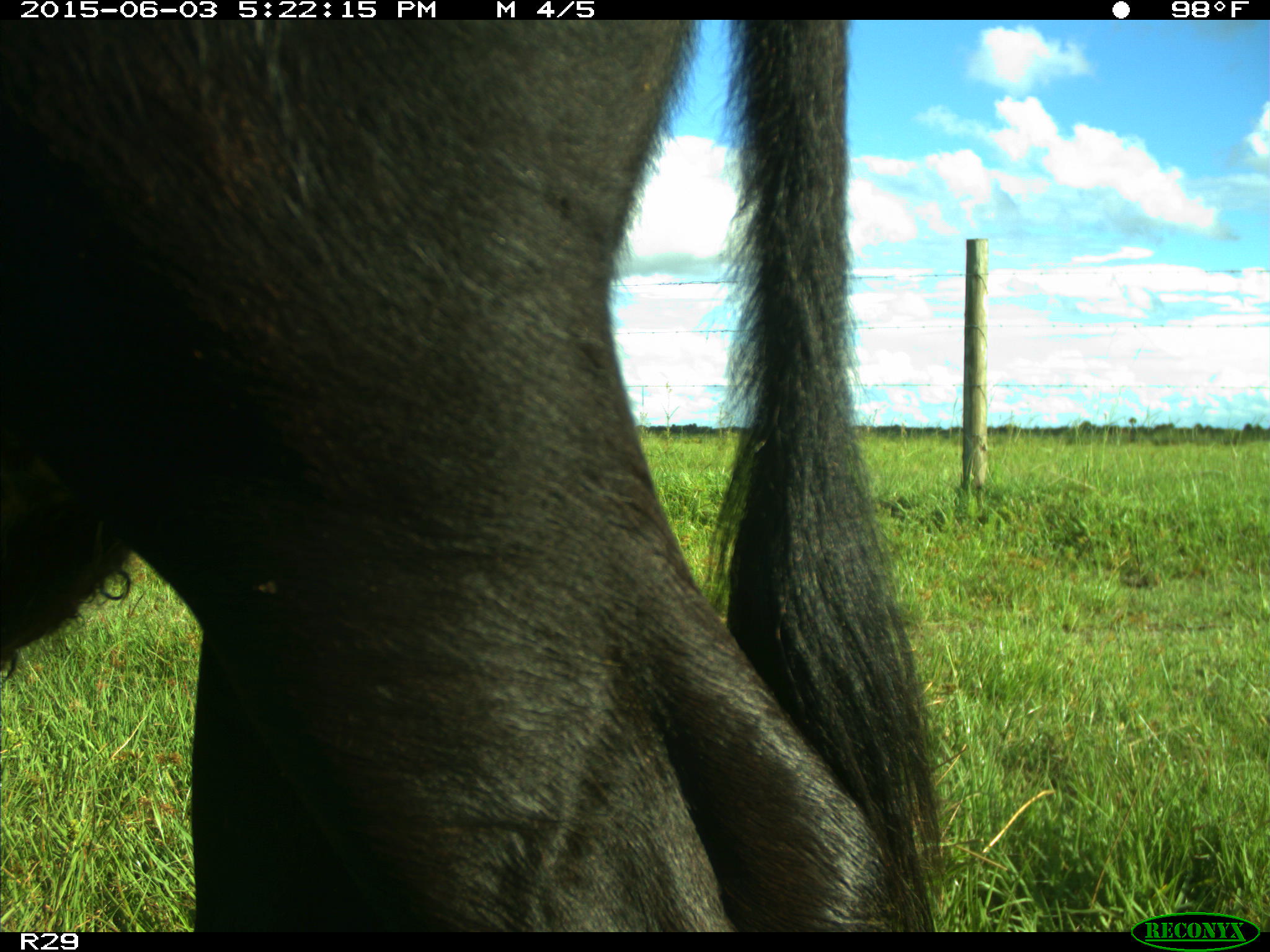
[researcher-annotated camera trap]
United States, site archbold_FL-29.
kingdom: Animalia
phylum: Chordata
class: Mammalia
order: Artiodactyla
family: Bovidae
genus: Bos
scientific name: Bos taurus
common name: domestic cow